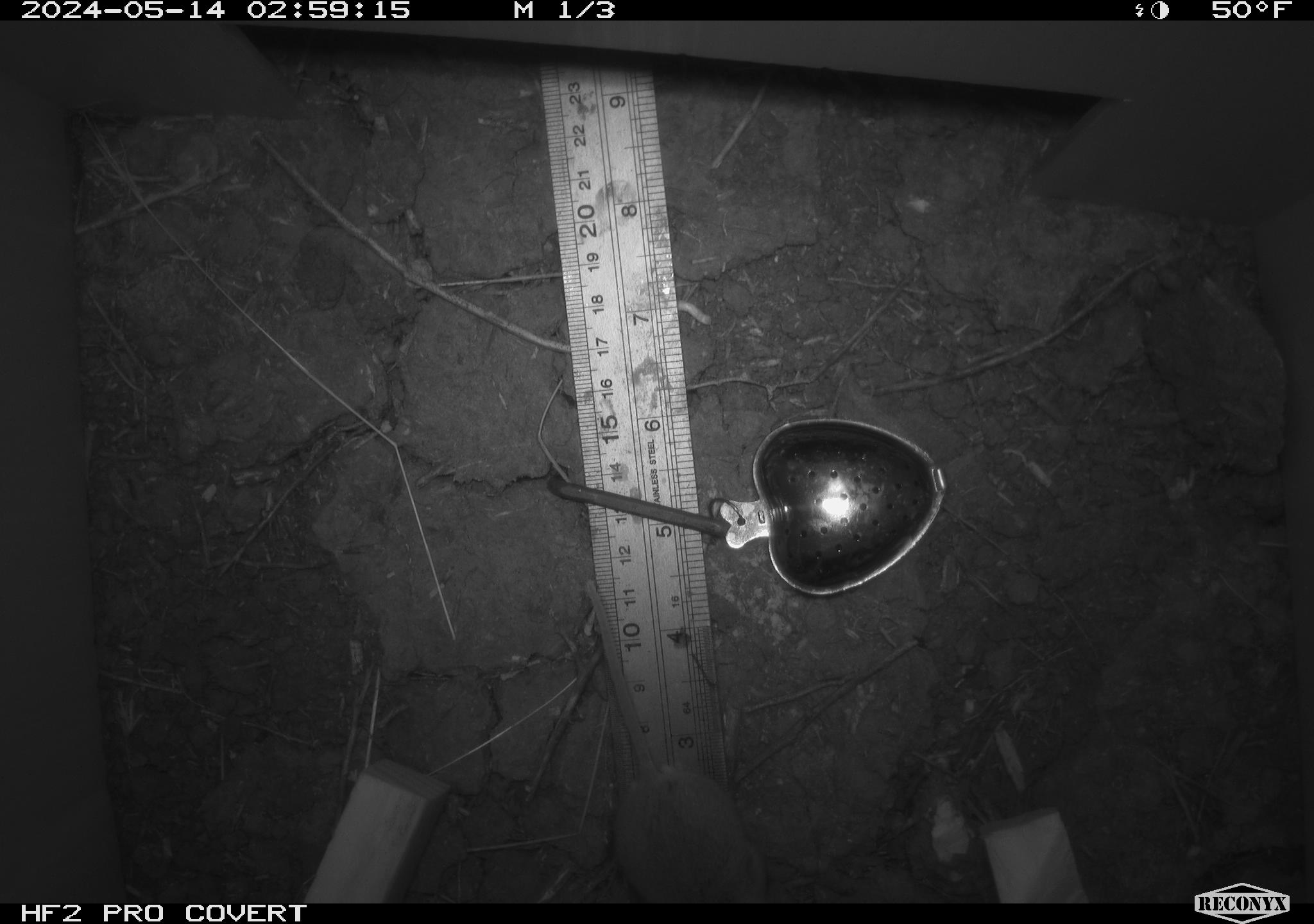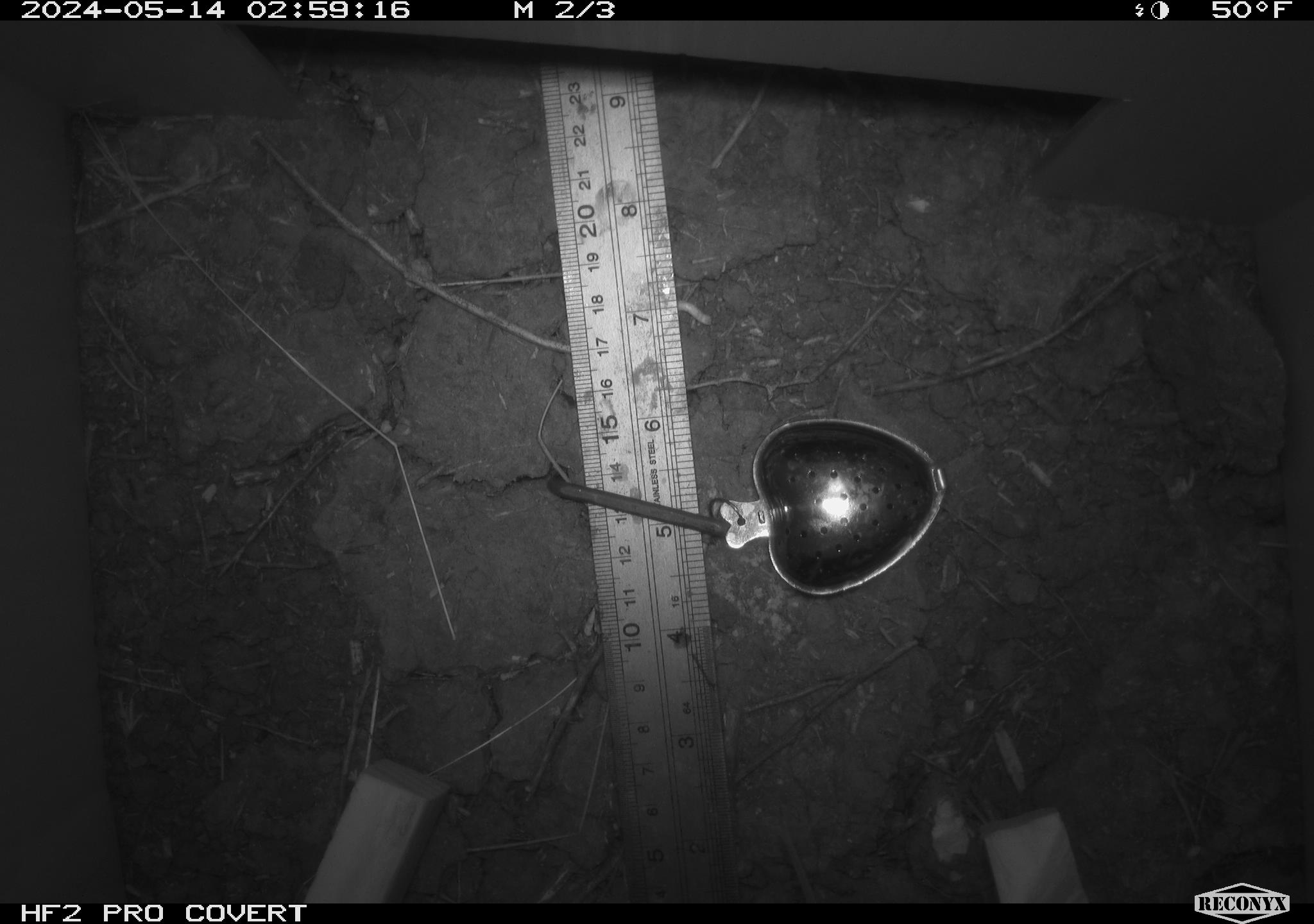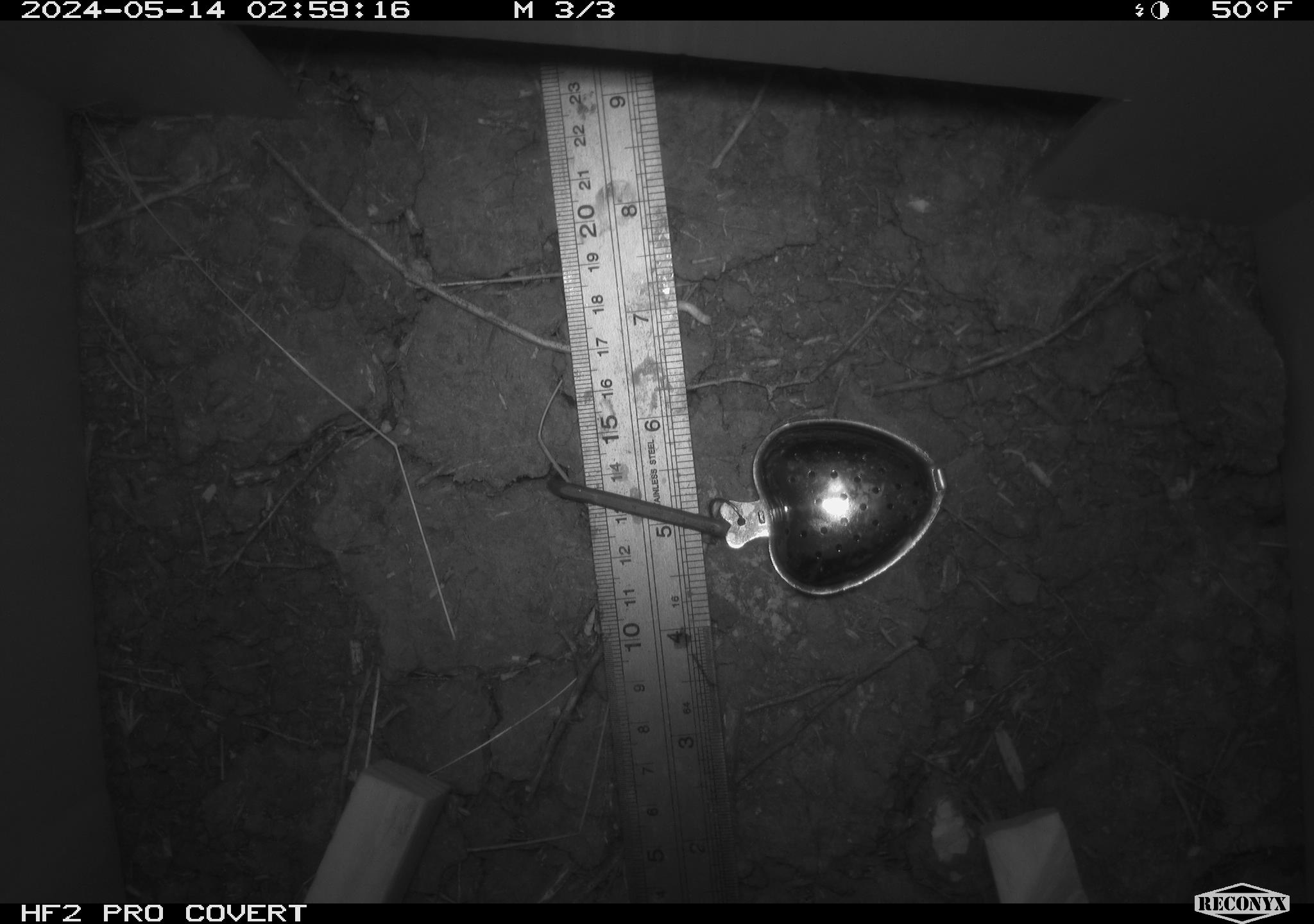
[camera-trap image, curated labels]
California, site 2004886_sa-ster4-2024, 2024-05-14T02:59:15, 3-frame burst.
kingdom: Animalia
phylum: Chordata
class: Mammalia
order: Rodentia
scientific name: Rodentia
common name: mouse species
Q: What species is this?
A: Mouse species (Rodentia).